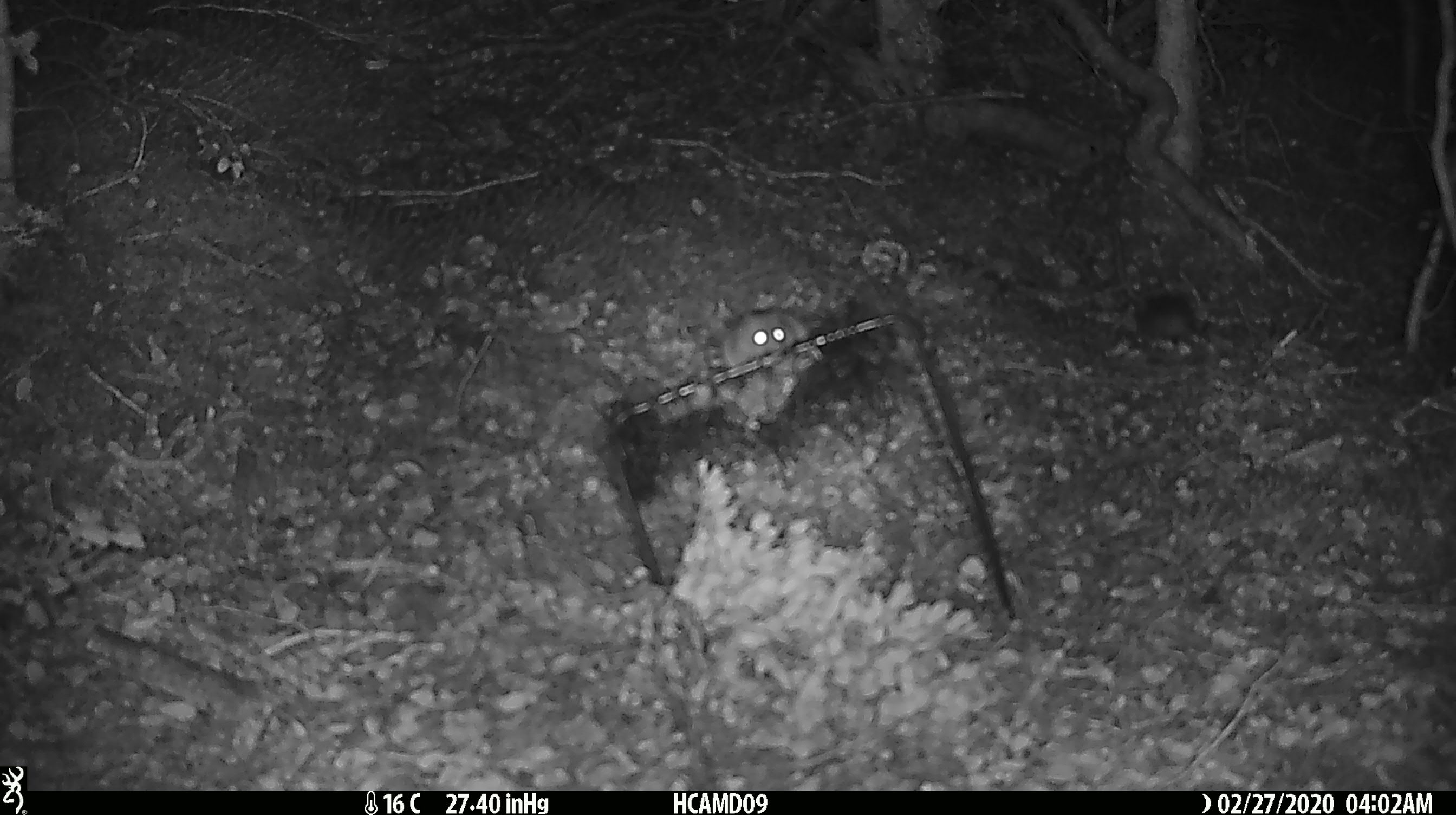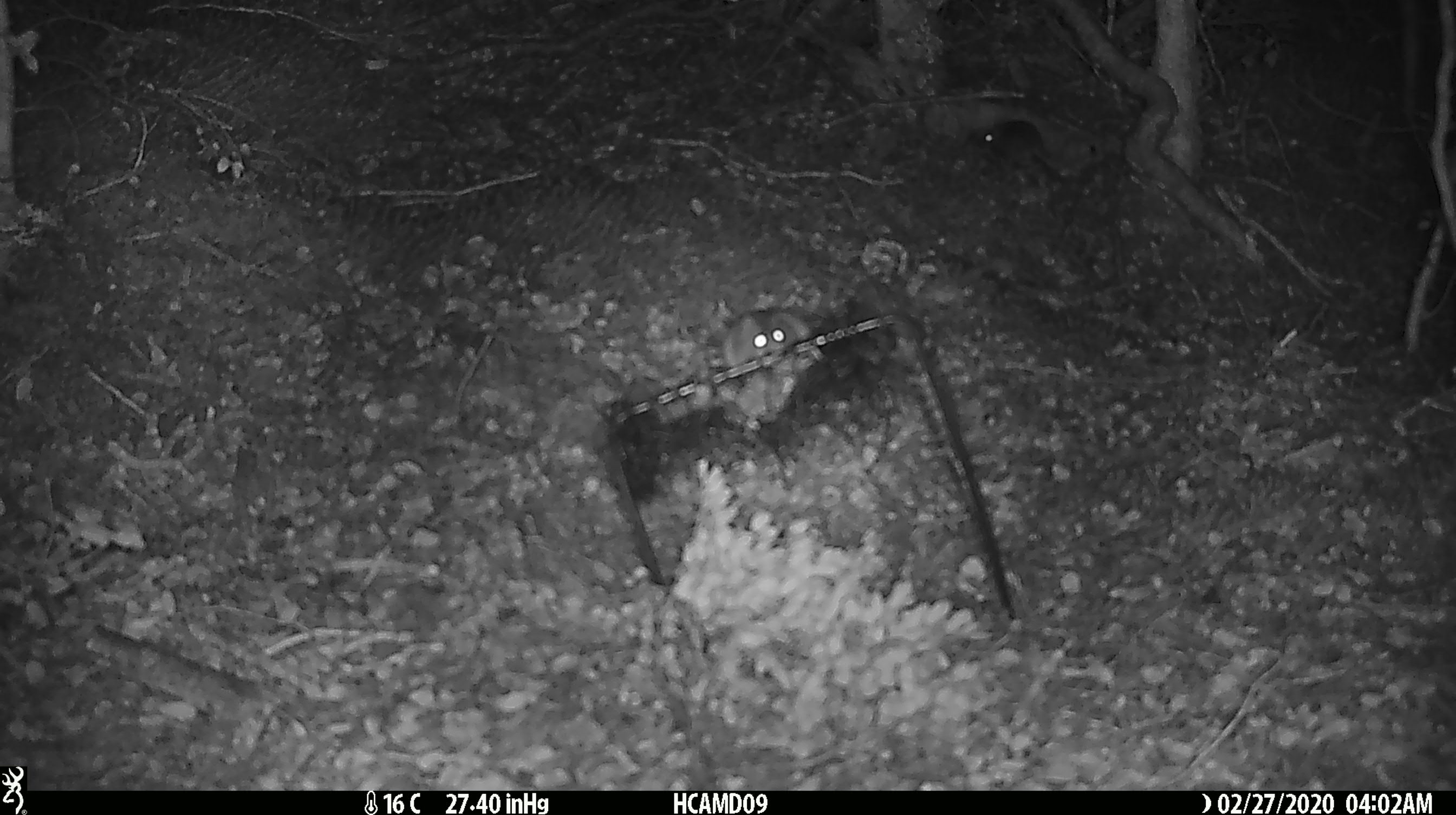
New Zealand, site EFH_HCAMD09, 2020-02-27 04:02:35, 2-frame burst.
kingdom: Animalia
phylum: Chordata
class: Mammalia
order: Rodentia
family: Muridae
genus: Mus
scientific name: Mus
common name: mouse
Mouse (Mus).